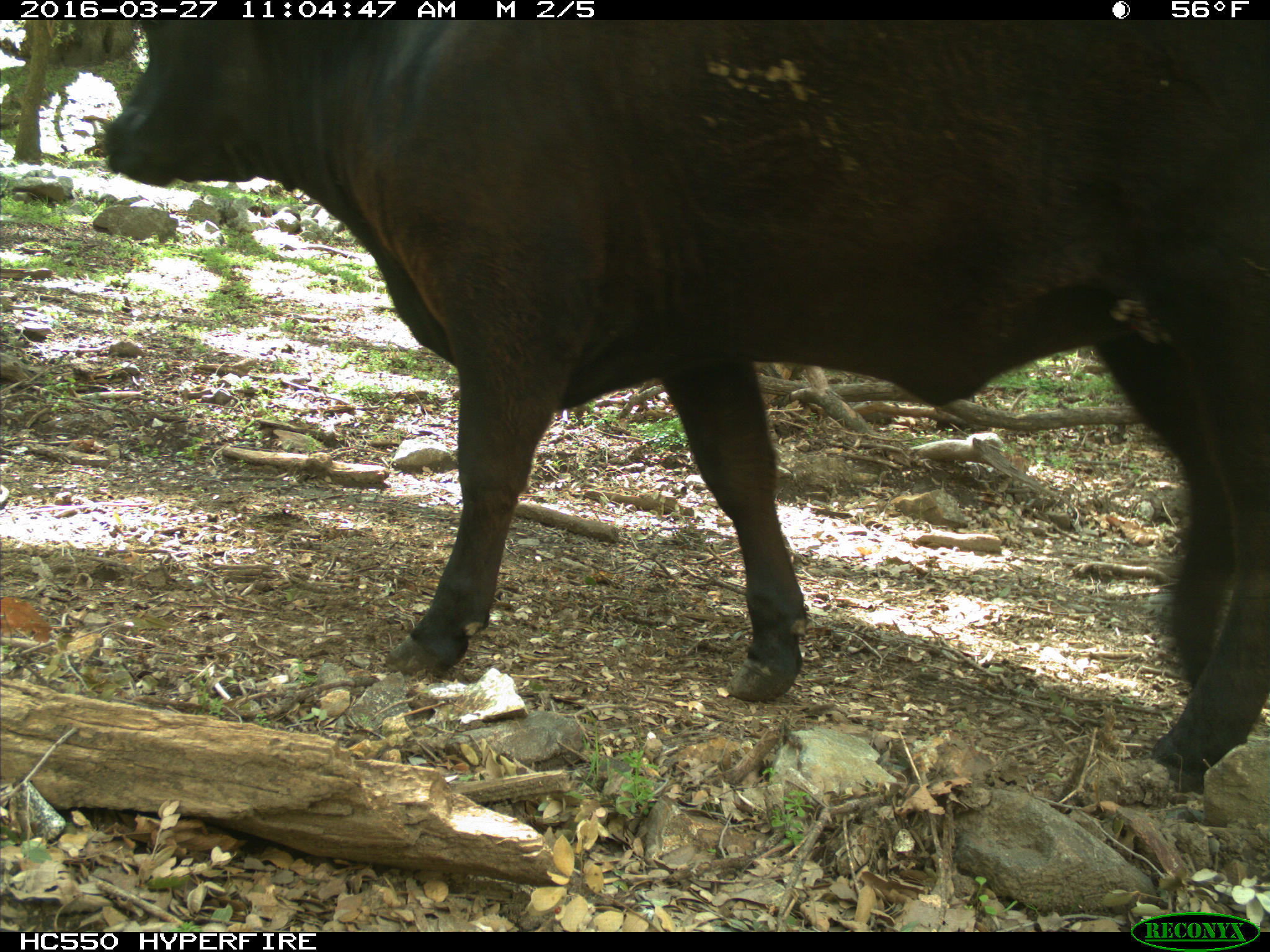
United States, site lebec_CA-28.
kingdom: Animalia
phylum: Chordata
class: Mammalia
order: Artiodactyla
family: Bovidae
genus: Bos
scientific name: Bos taurus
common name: domestic cow